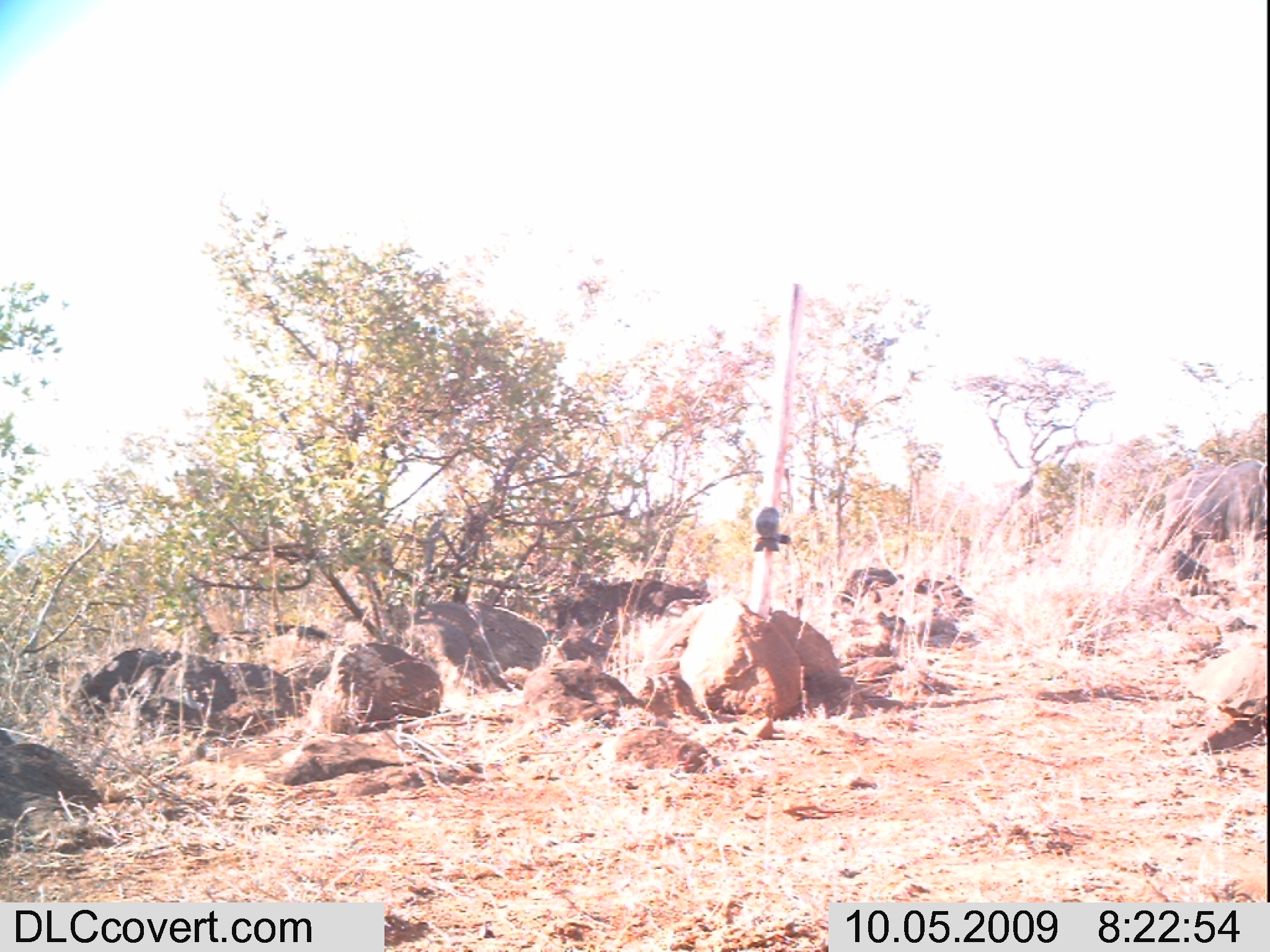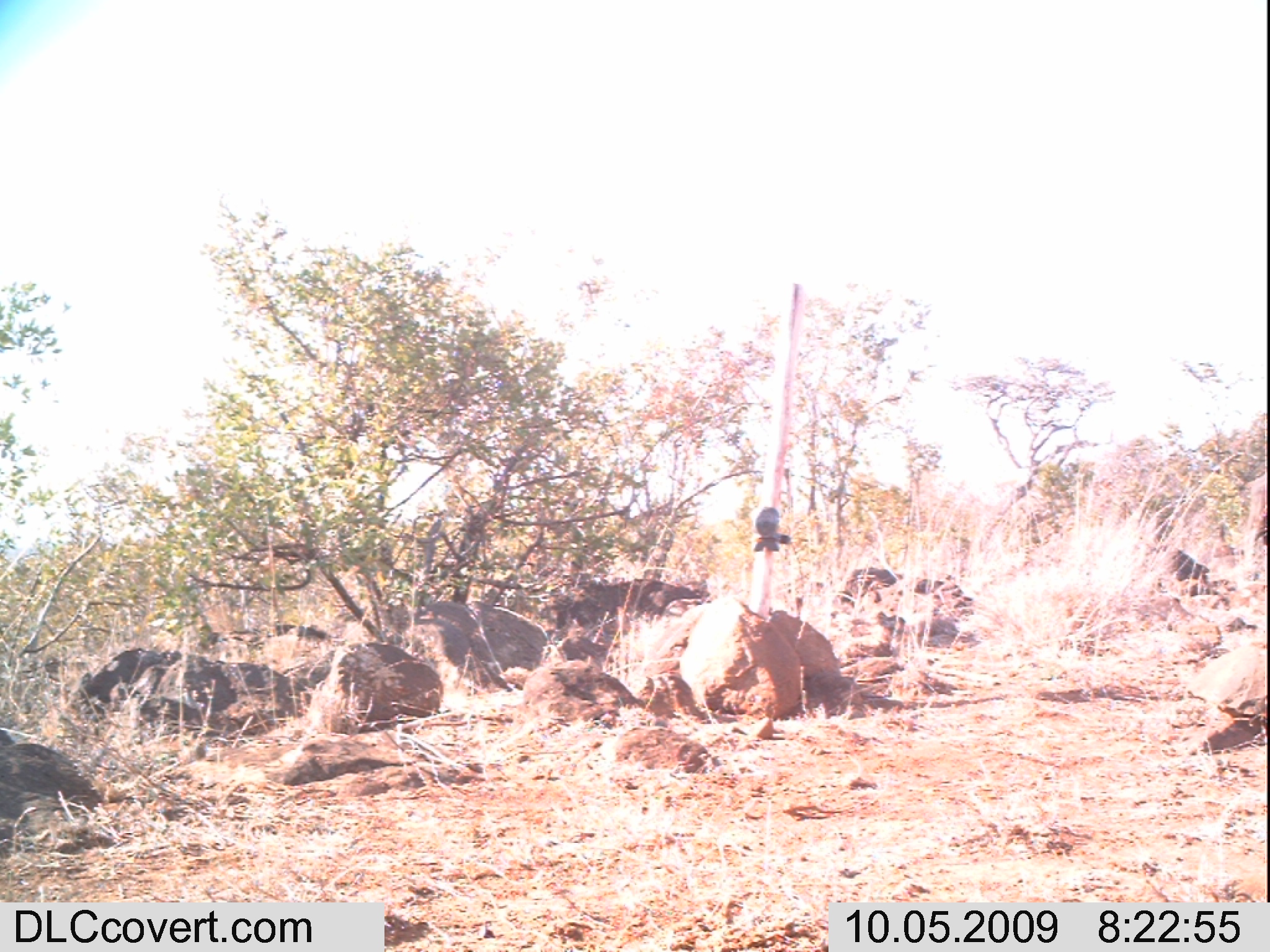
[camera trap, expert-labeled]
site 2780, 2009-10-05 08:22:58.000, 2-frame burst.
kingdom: Animalia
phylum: Chordata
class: Mammalia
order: Artiodactyla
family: Bovidae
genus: Syncerus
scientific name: Syncerus caffer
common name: african buffalo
Syncerus caffer (african buffalo), count 1.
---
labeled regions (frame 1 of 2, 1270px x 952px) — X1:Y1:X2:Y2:
syncerus caffer: 1164:458:1270:538